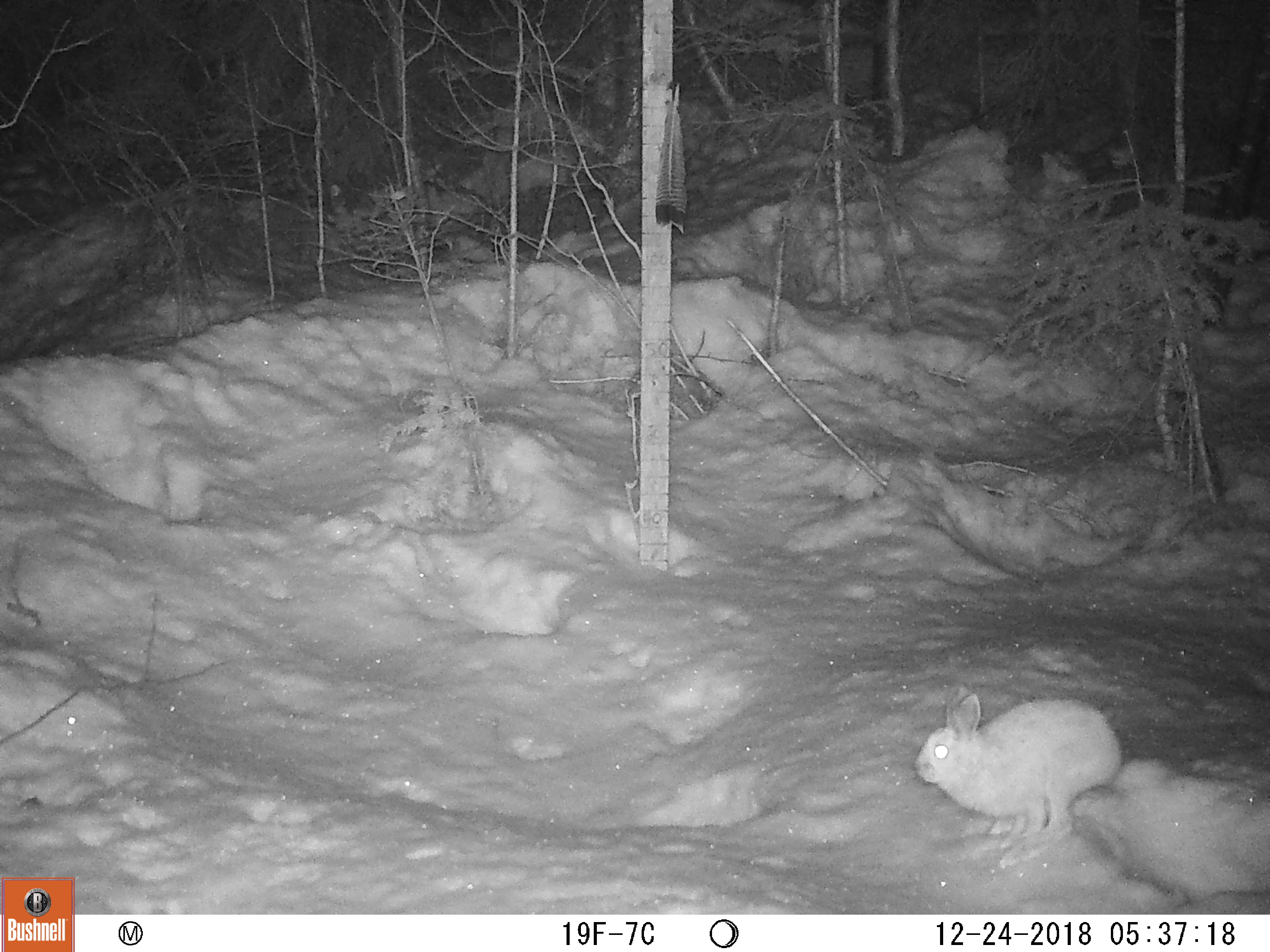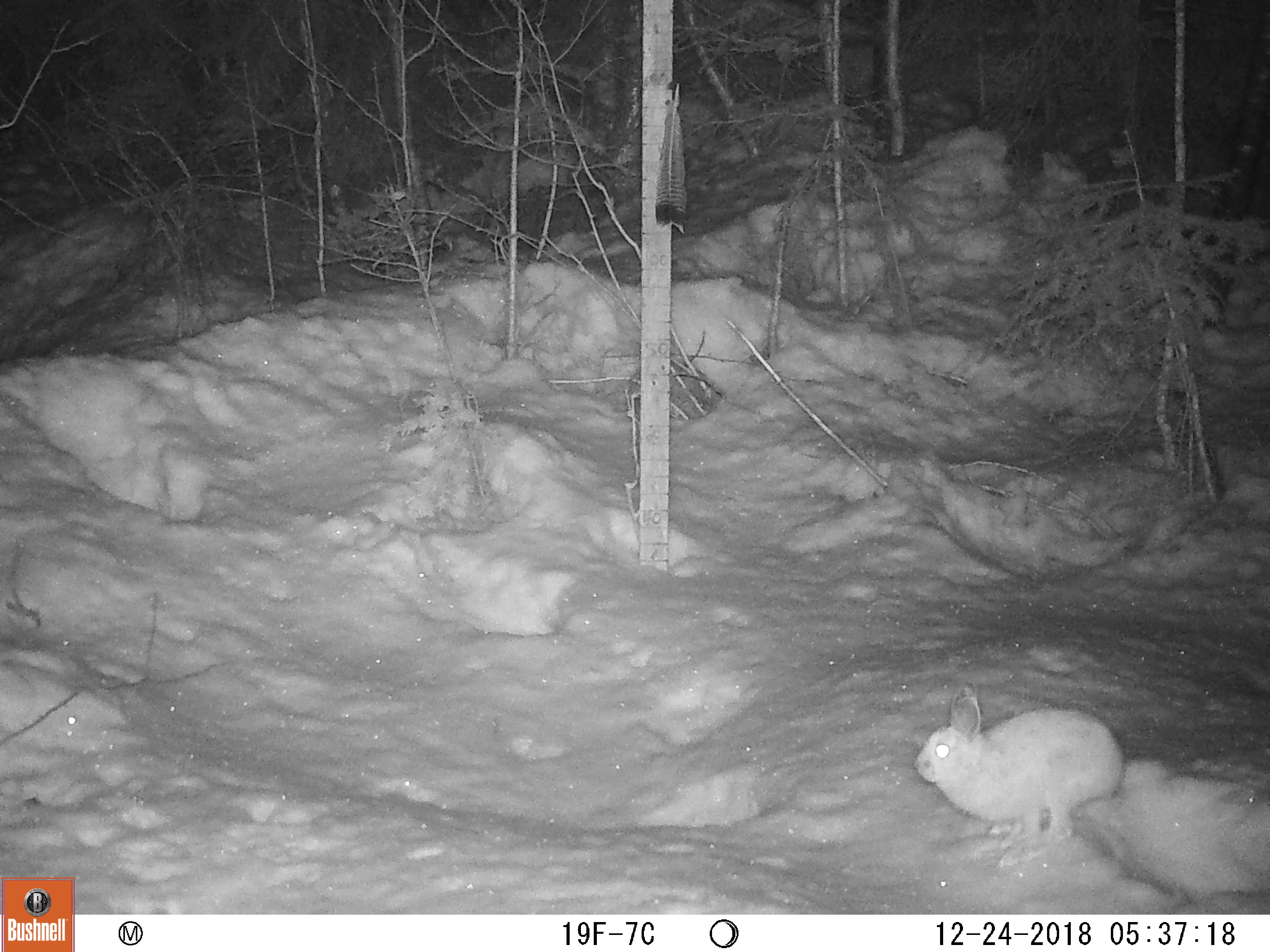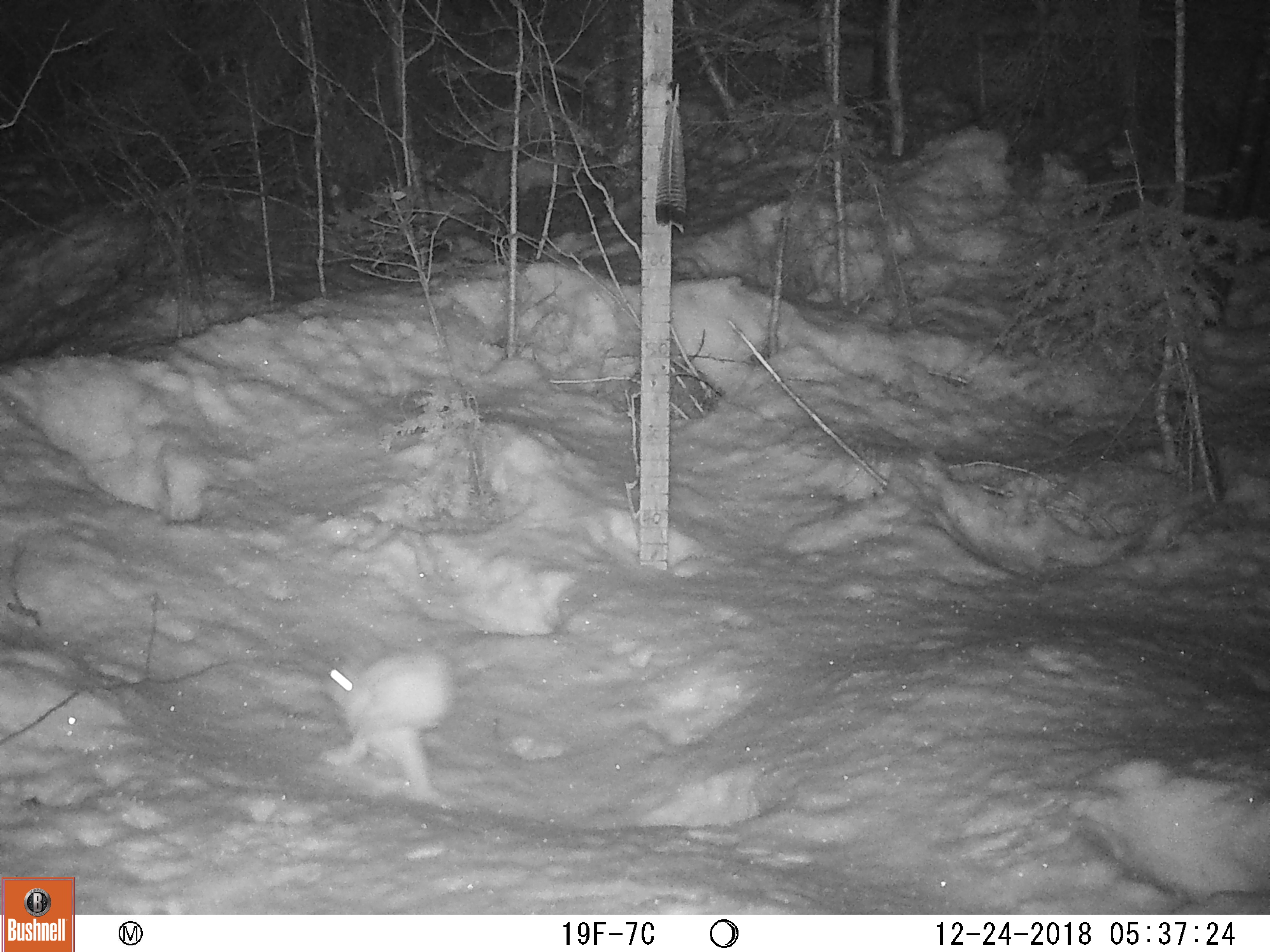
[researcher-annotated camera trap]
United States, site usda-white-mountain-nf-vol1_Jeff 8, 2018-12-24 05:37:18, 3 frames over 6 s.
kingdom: Animalia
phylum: Chordata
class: Mammalia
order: Lagomorpha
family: Leporidae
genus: Lepus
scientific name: Lepus americanus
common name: snowshoe hare